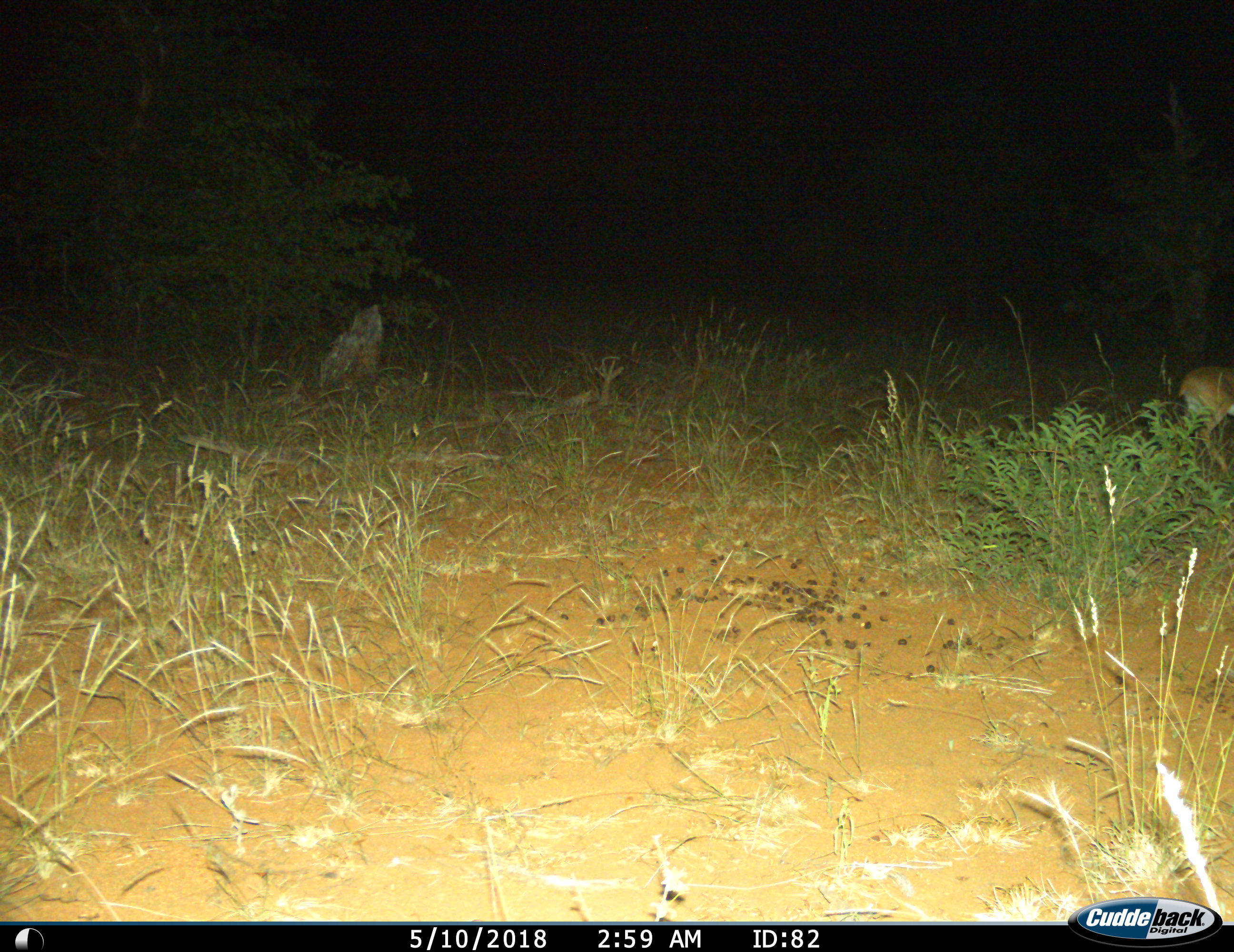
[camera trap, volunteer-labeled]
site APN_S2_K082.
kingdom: Animalia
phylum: Chordata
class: Mammalia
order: Artiodactyla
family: Bovidae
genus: Raphicerus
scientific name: Raphicerus campestris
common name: steenbok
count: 1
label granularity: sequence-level